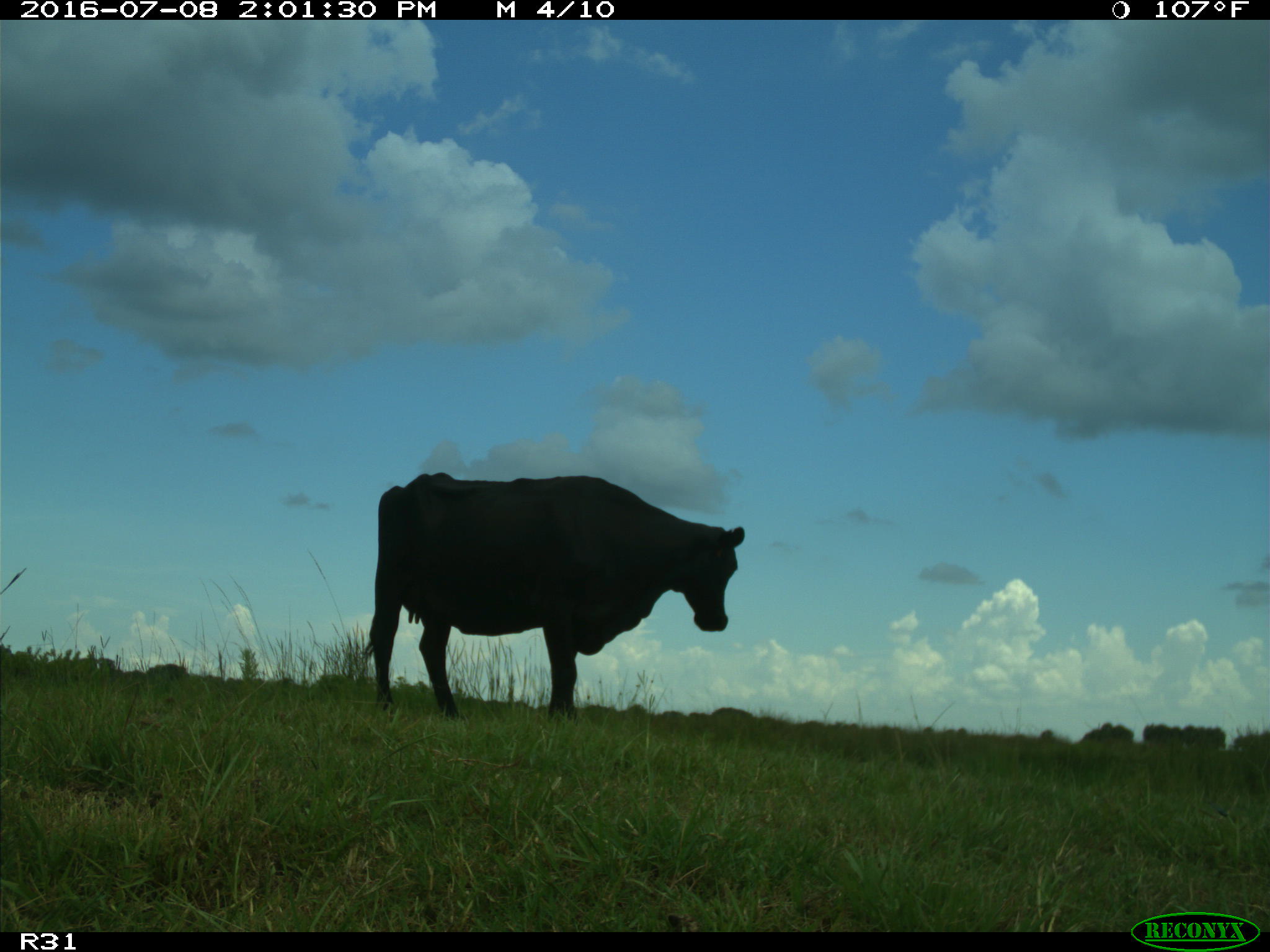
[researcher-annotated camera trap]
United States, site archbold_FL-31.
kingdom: Animalia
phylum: Chordata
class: Mammalia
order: Artiodactyla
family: Bovidae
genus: Bos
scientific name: Bos taurus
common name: domestic cow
Bos taurus (domestic cow).